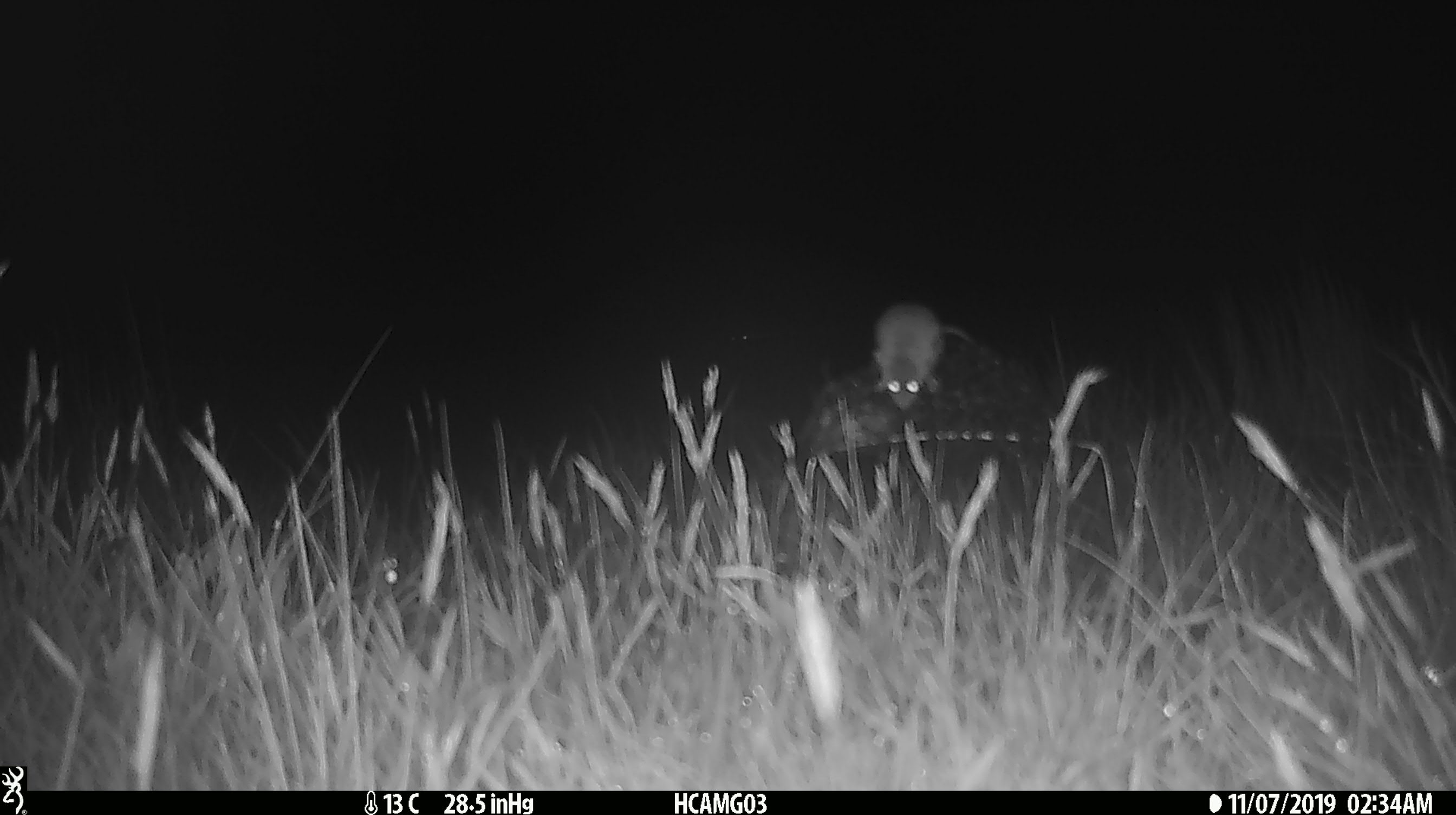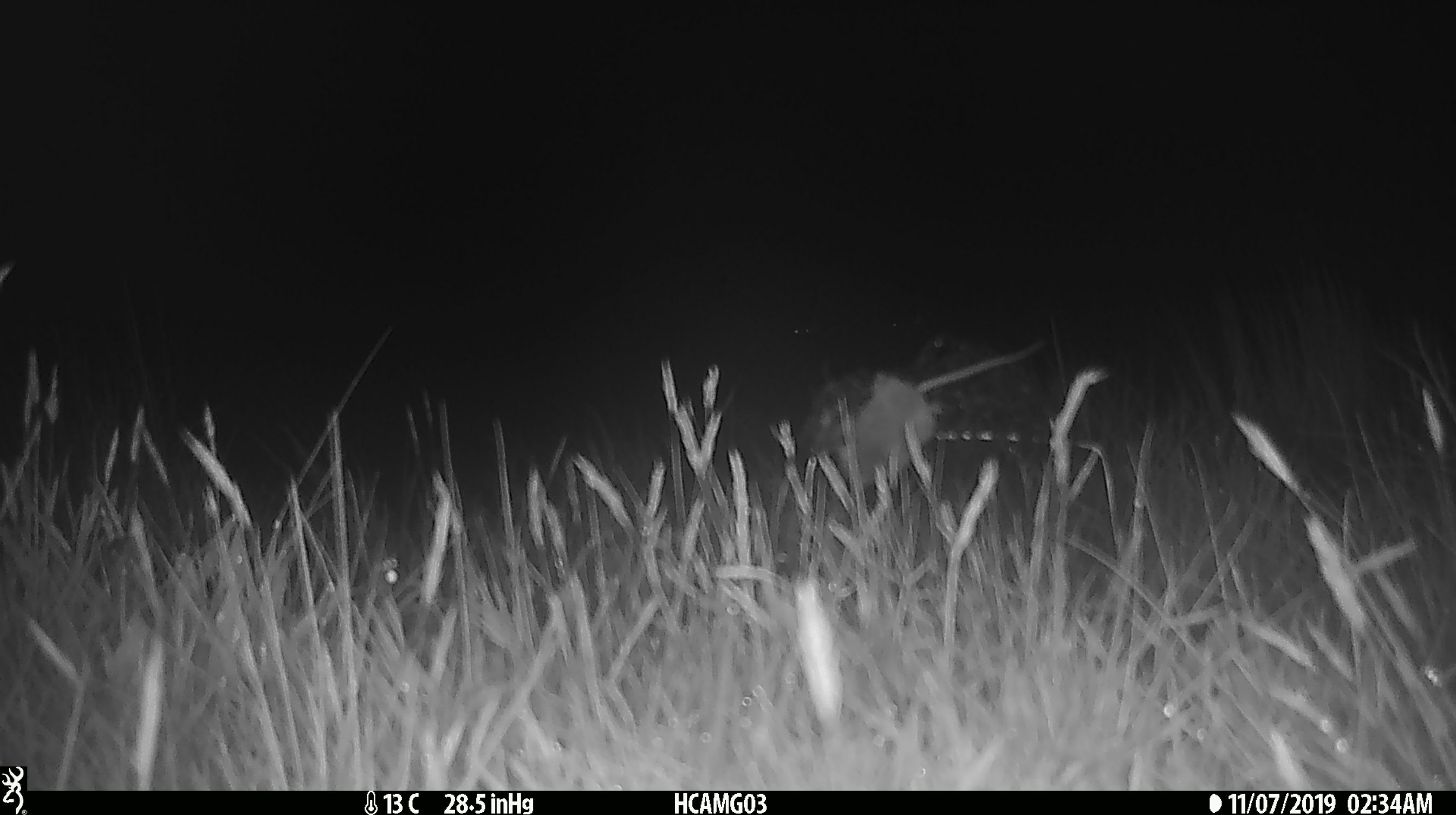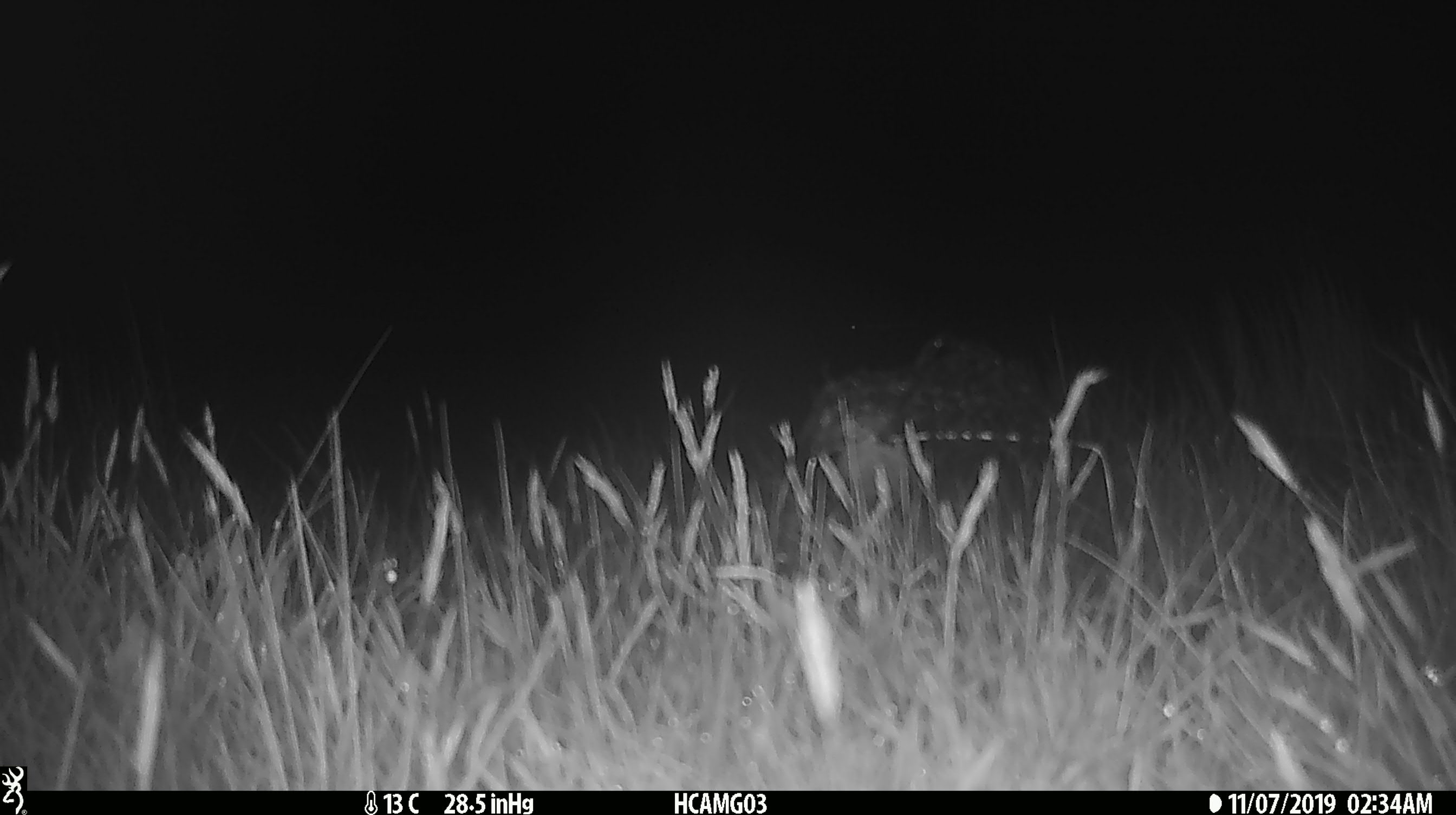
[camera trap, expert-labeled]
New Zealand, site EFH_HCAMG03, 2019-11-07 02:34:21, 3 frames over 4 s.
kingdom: Animalia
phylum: Chordata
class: Mammalia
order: Rodentia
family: Muridae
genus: Mus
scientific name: Mus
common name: mouse